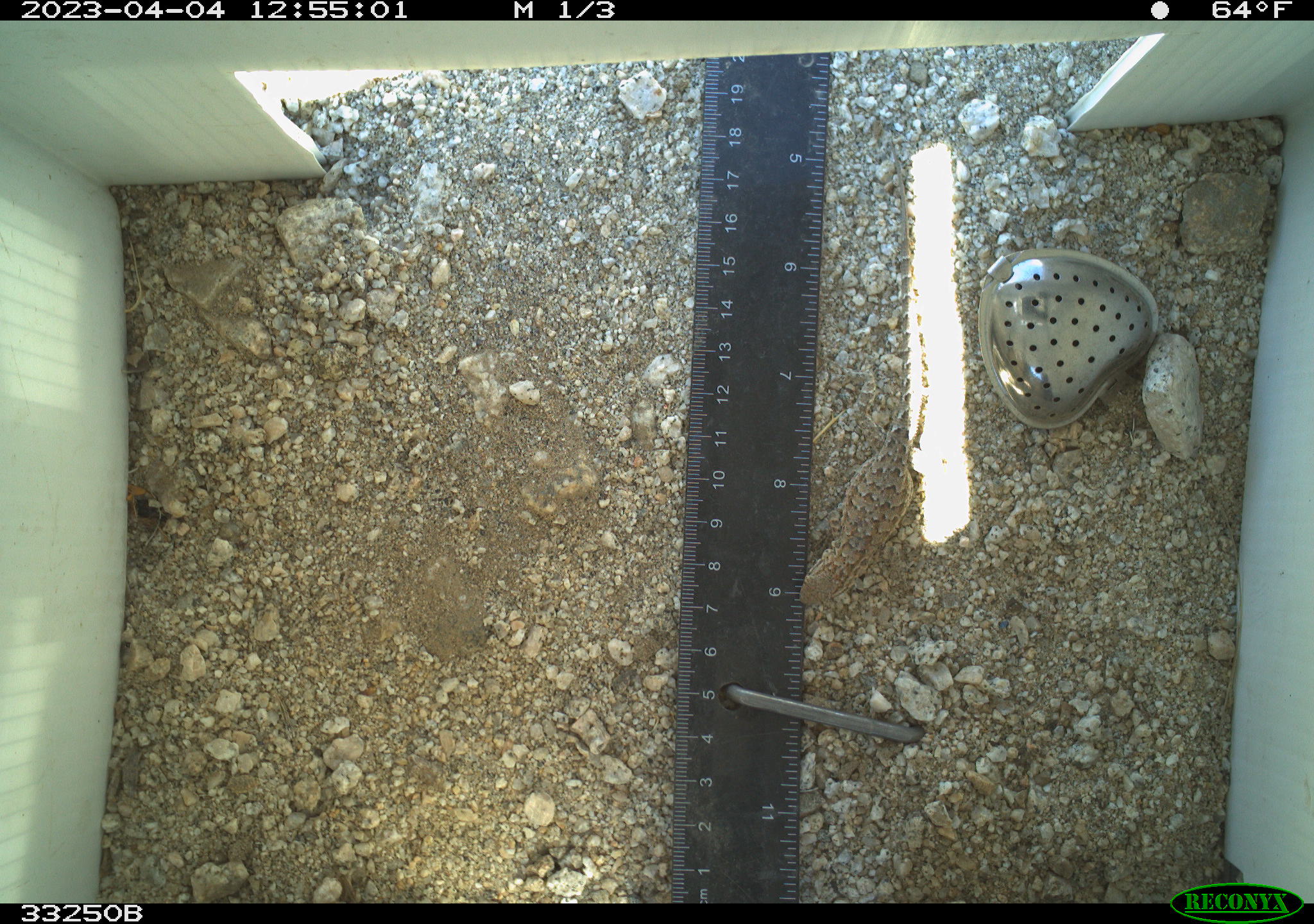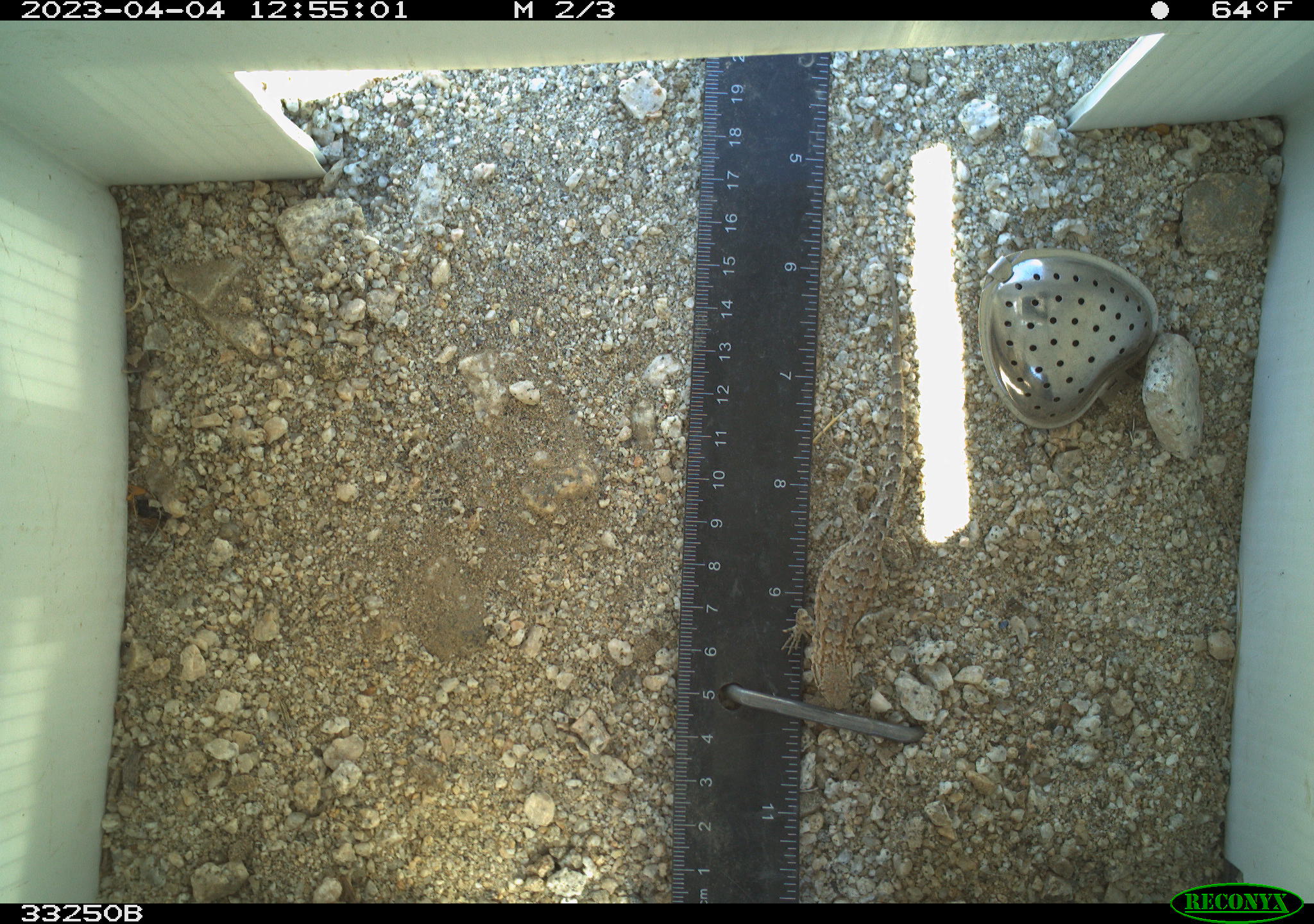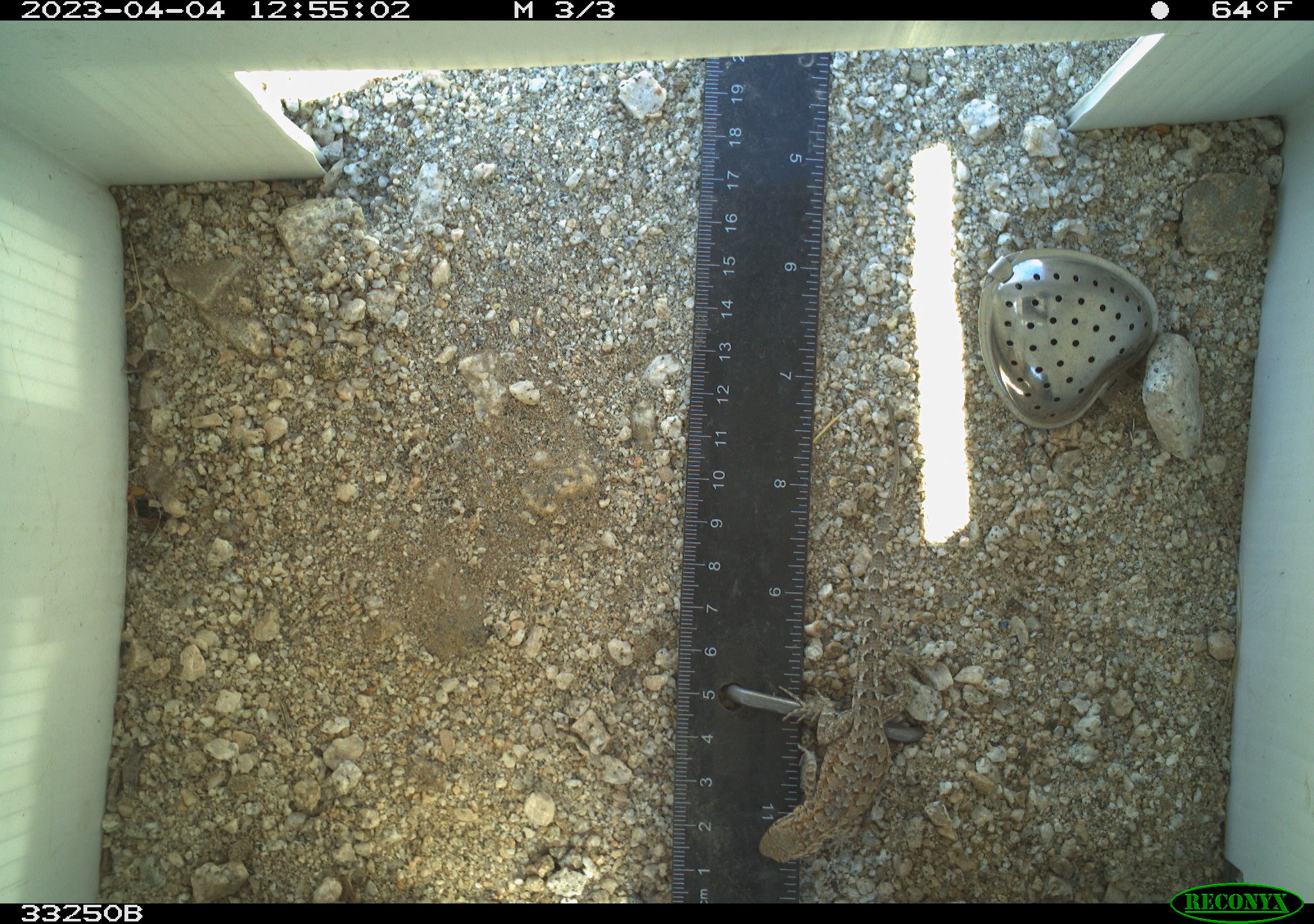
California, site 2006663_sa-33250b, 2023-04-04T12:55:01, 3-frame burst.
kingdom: Animalia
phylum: Chordata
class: Reptilia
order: Squamata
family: Phrynosomatidae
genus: Sceloporus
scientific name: Sceloporus graciosus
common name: common sagebrush lizard